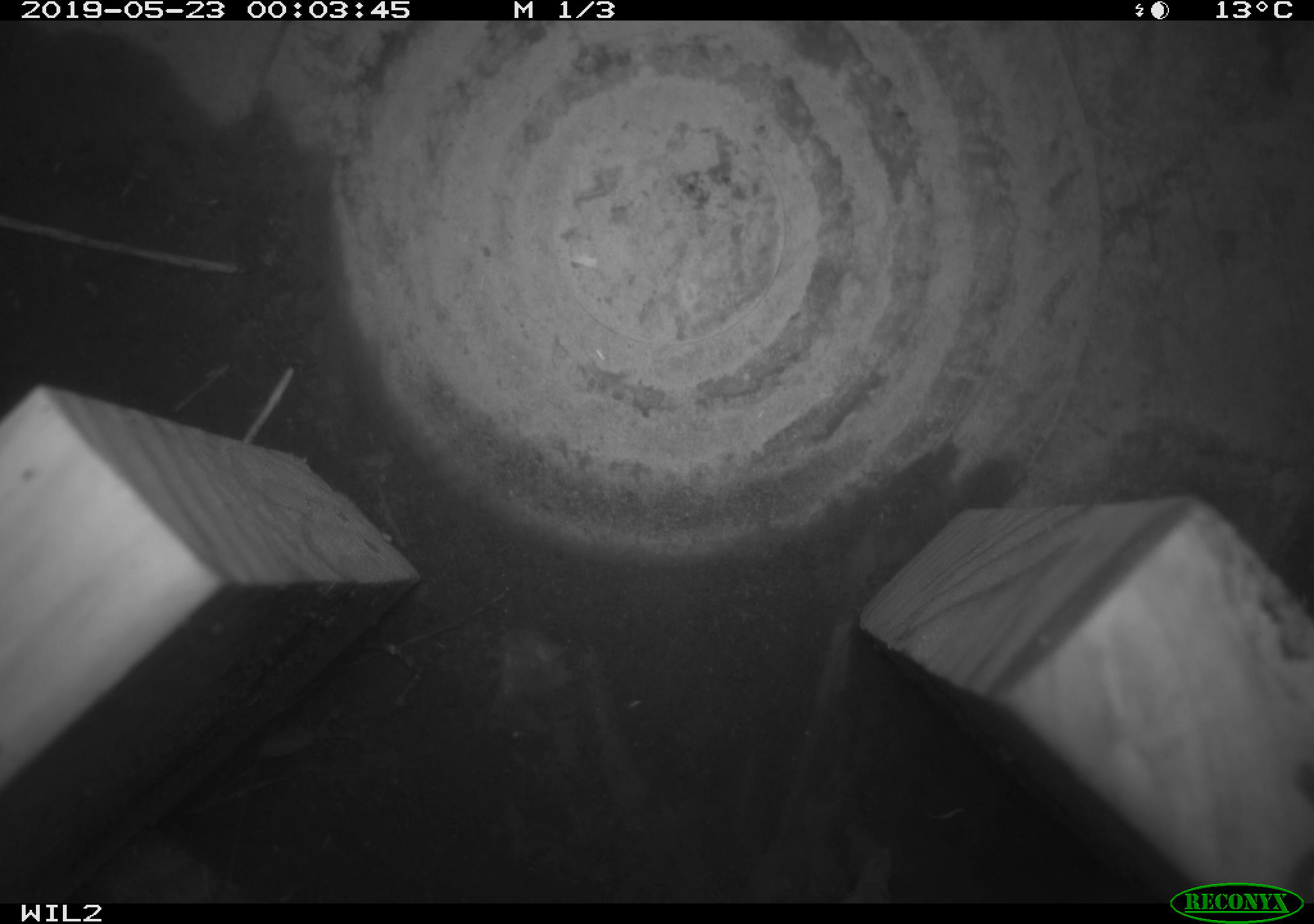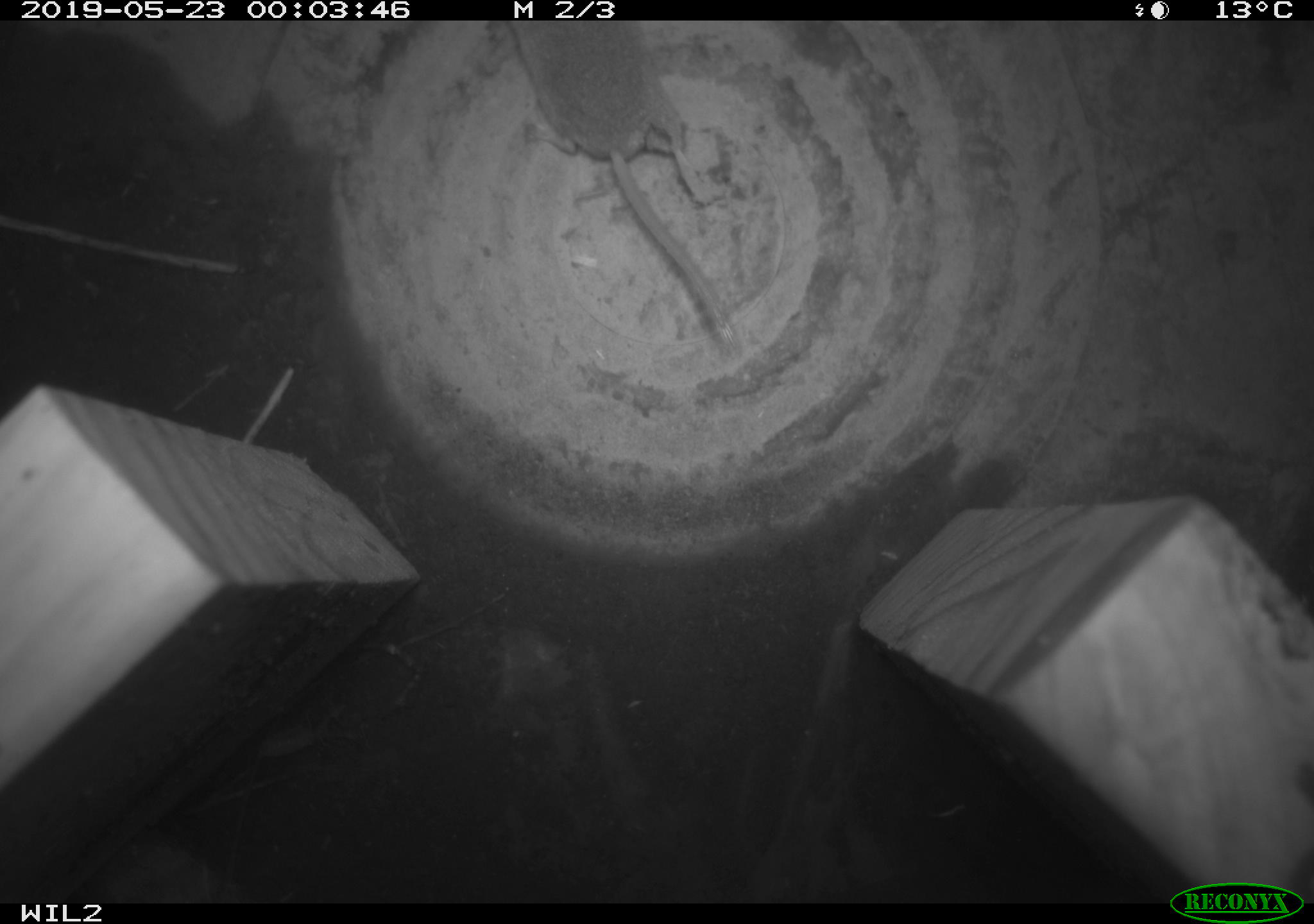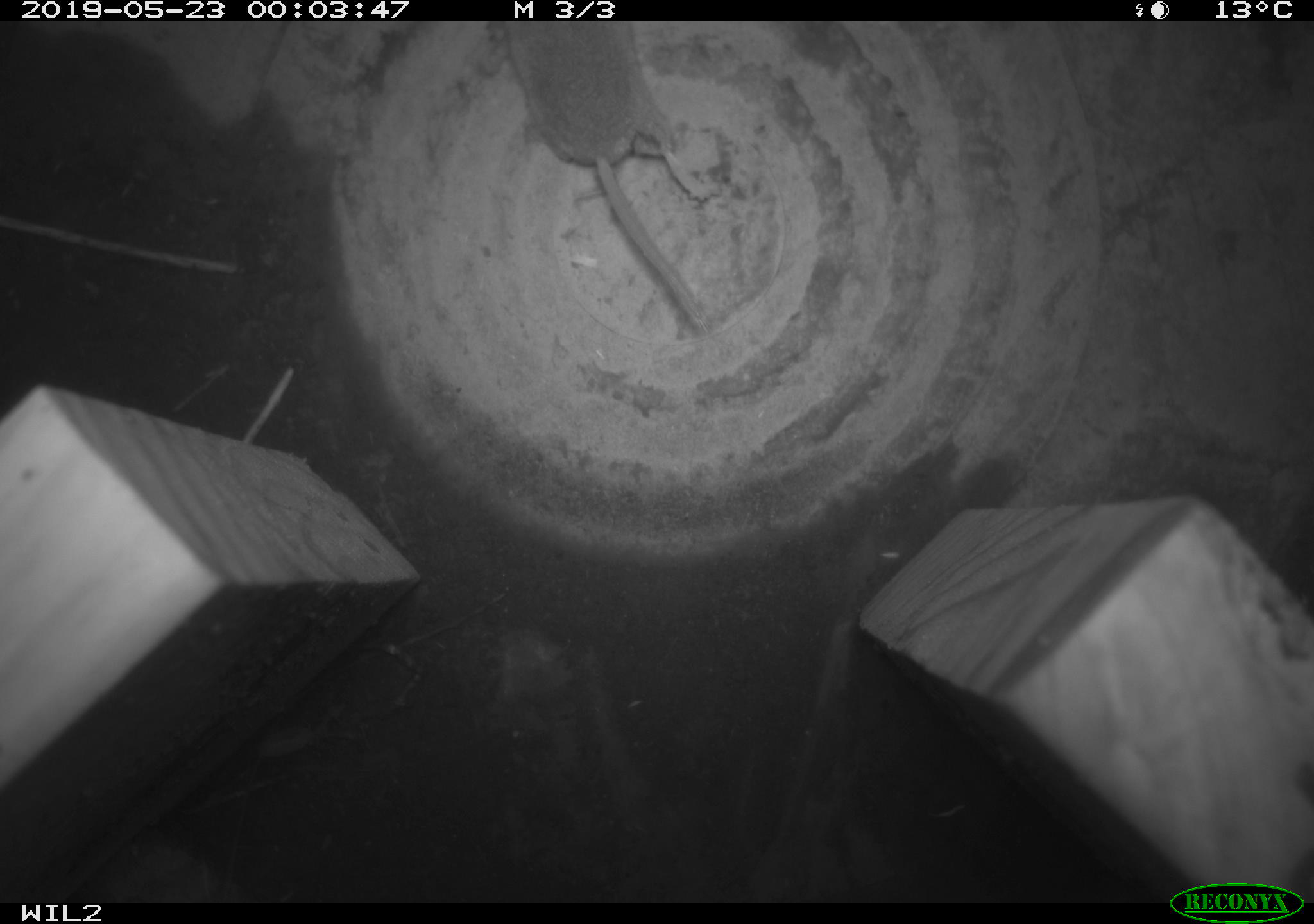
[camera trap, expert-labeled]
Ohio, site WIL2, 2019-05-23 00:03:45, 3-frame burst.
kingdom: Animalia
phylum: Chordata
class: Mammalia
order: Eulipotyphla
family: Soricidae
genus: Sorex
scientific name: Sorex cinereus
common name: masked shrew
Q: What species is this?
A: Masked shrew (Sorex cinereus).